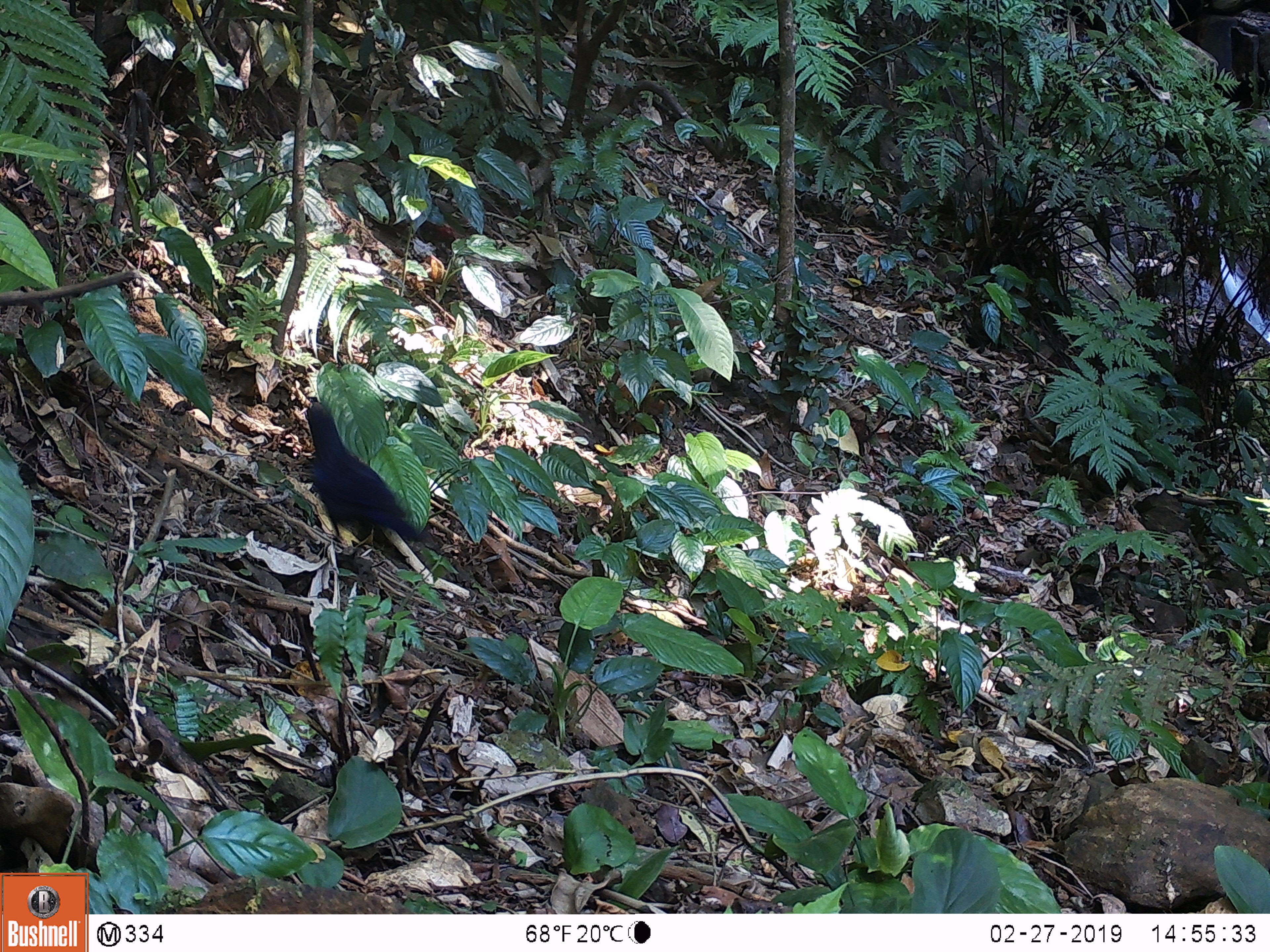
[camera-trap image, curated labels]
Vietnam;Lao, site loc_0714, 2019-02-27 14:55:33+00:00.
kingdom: Animalia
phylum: Chordata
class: Aves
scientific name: Aves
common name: bird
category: unidentified bird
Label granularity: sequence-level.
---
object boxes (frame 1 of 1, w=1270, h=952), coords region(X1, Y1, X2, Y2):
unidentified bird: region(301, 401, 417, 540)